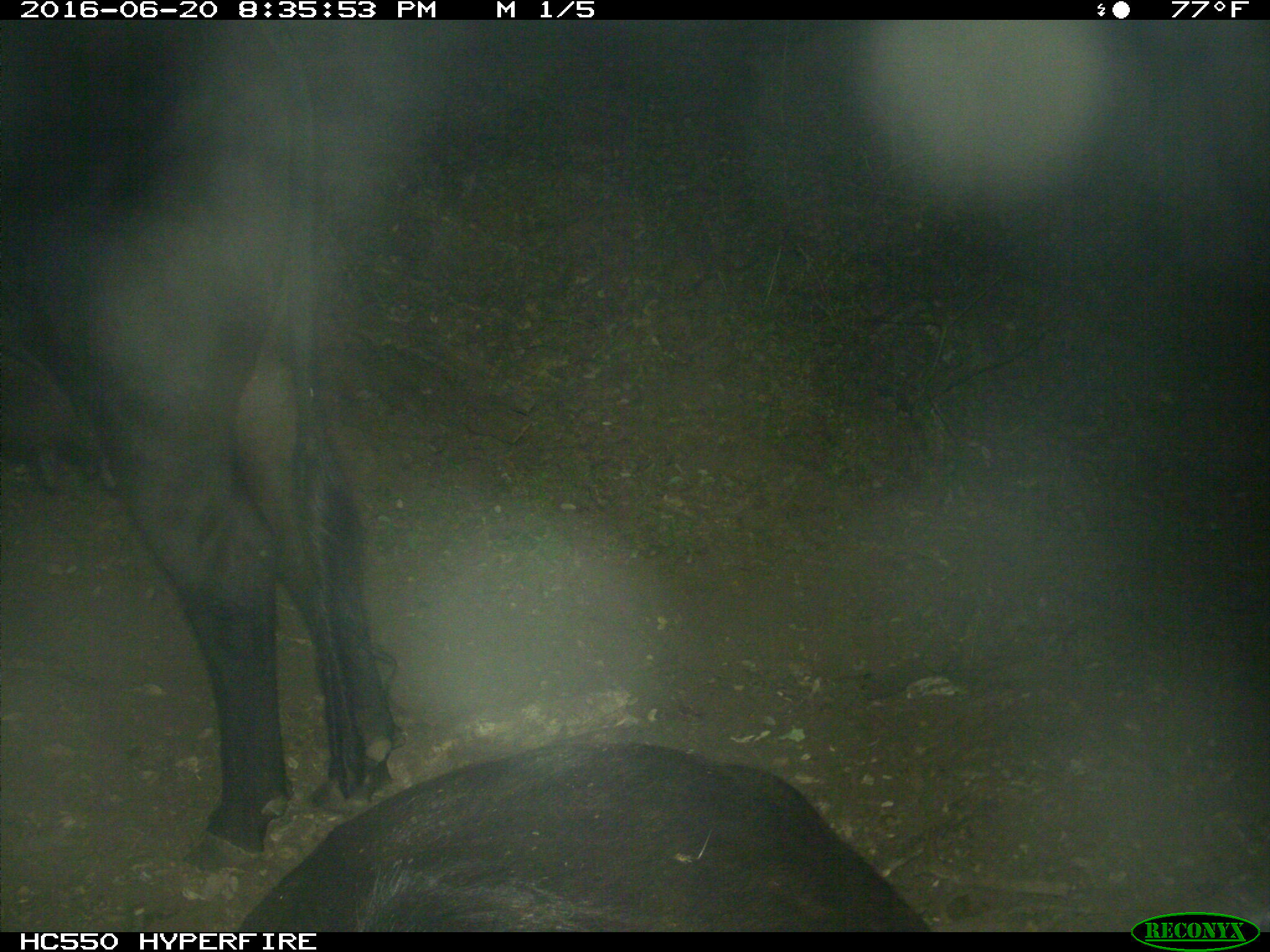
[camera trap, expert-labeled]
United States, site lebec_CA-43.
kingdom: Animalia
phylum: Chordata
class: Mammalia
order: Artiodactyla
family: Bovidae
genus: Bos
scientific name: Bos taurus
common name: domestic cow